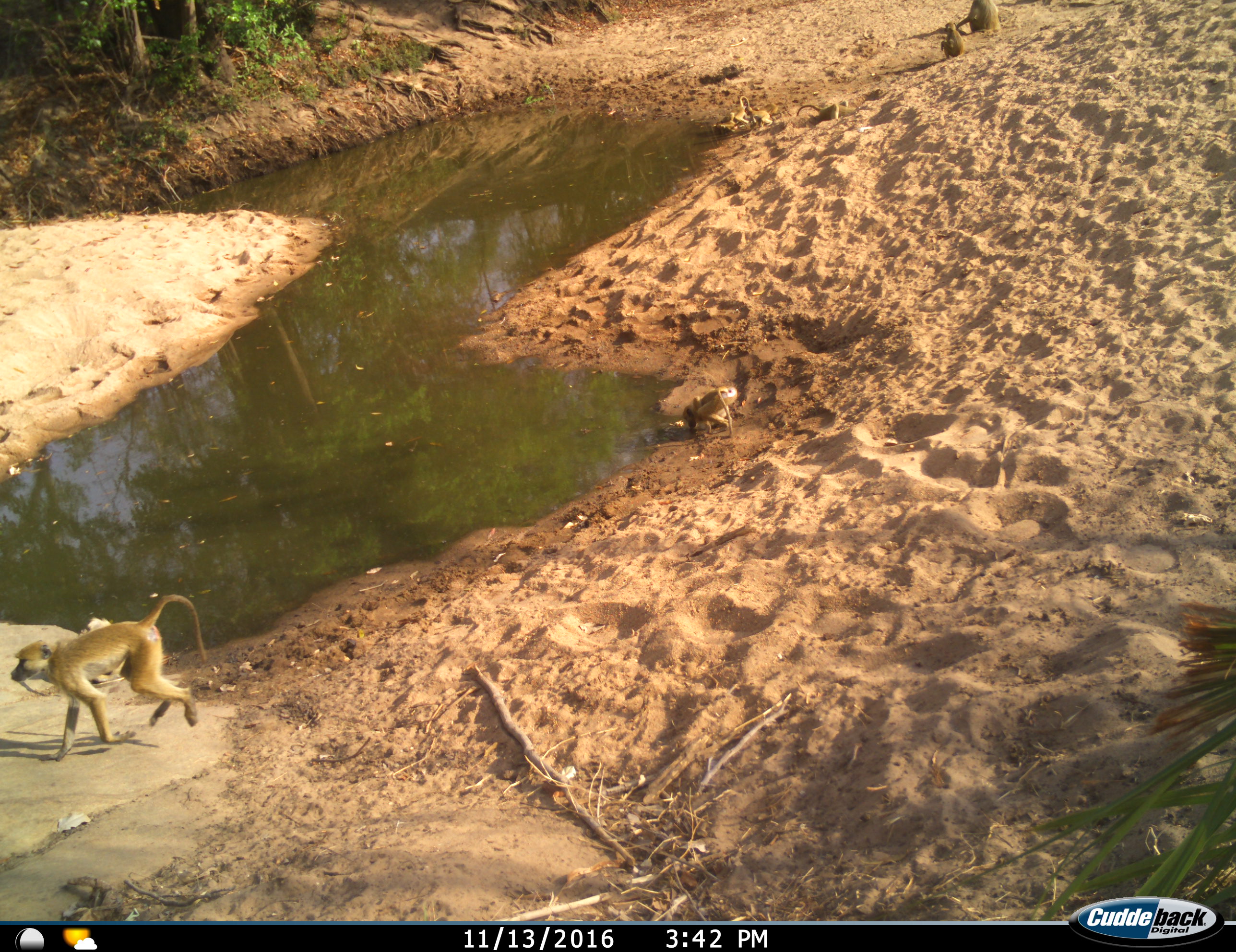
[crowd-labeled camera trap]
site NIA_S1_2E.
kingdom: Animalia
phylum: Chordata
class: Mammalia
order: Primates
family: Cercopithecidae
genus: Papio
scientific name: Papio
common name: baboon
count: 7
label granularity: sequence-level